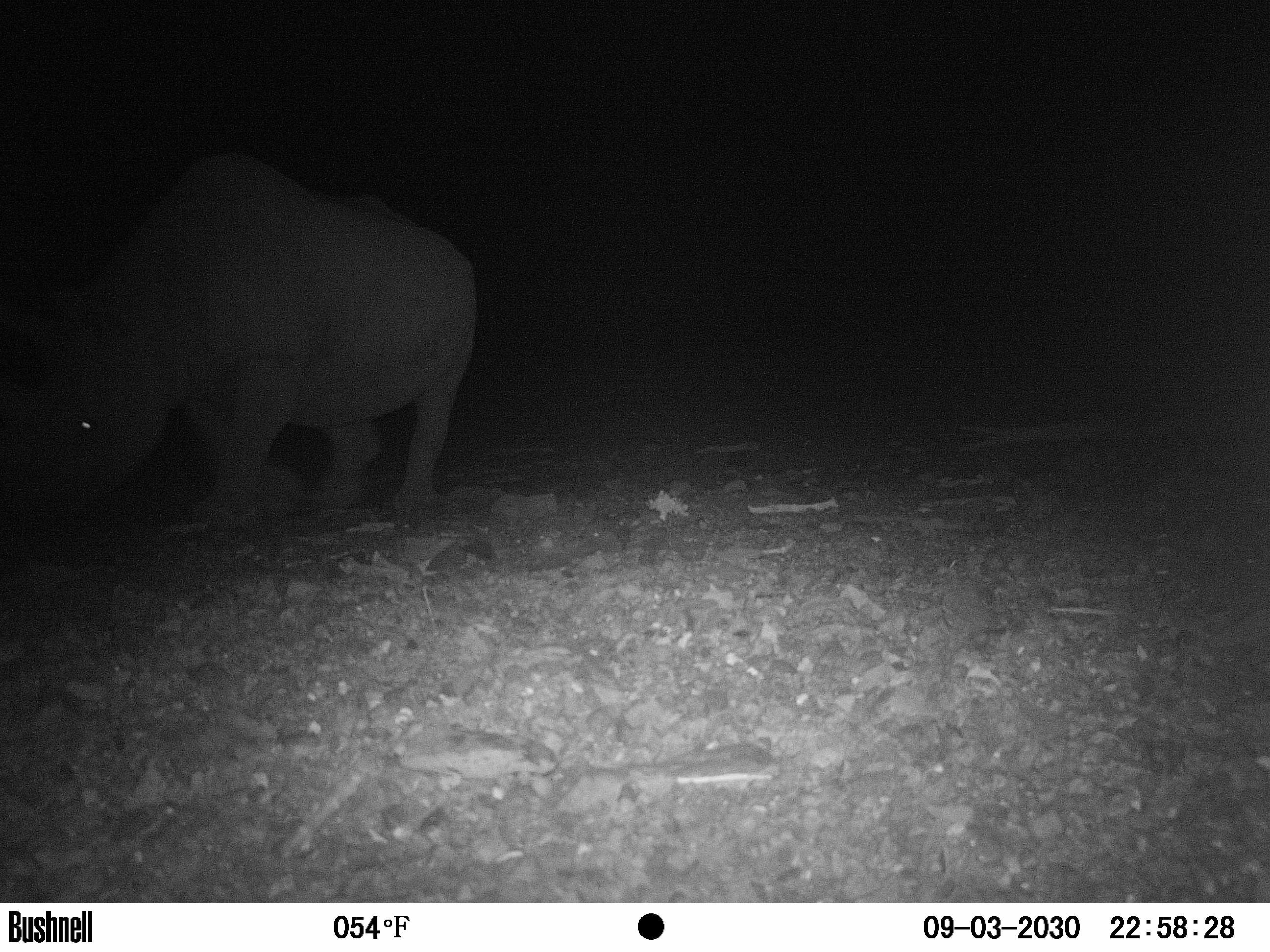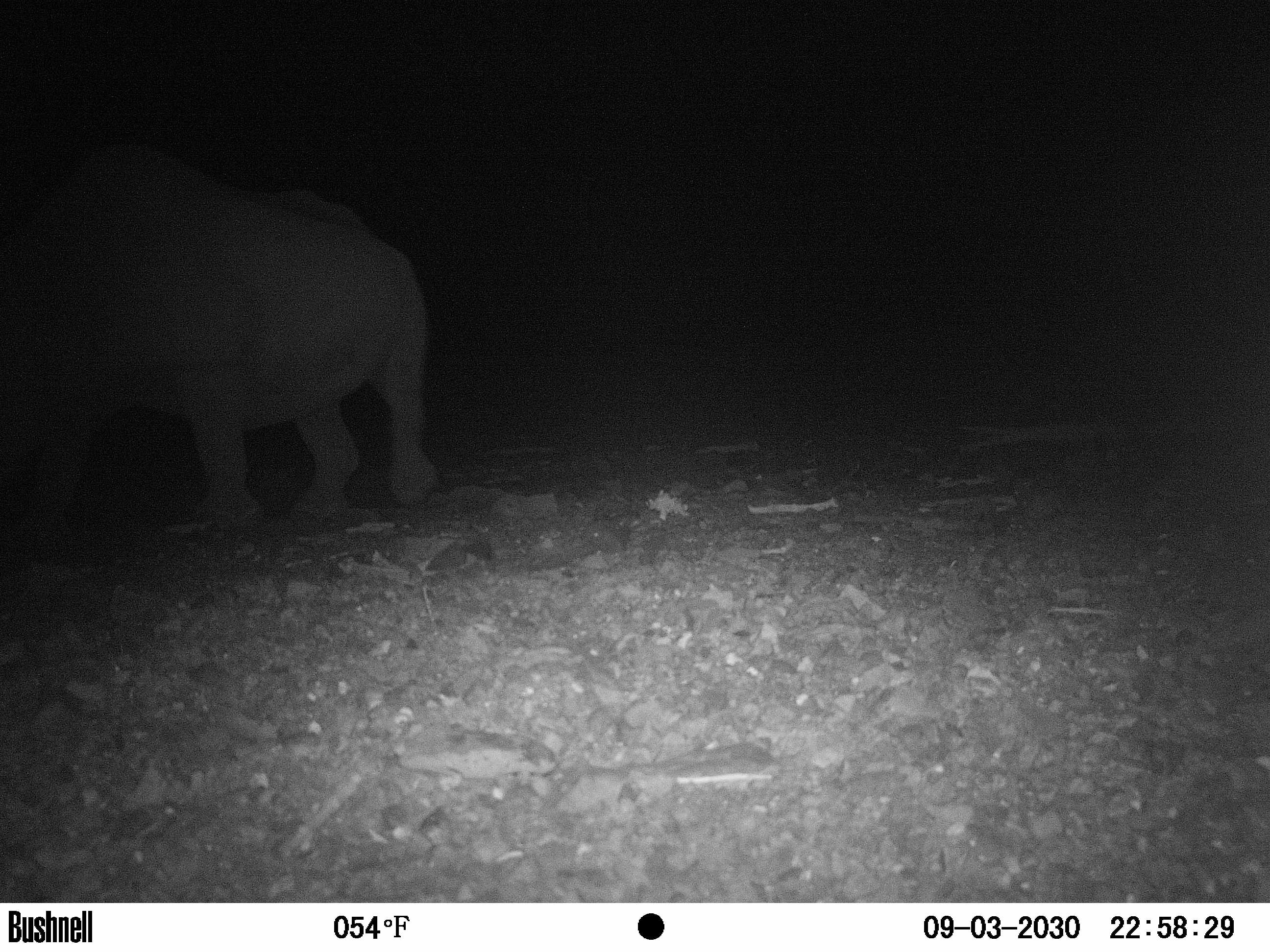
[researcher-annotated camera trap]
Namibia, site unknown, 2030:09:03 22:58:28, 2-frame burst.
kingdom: Animalia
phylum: Chordata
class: Mammalia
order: Perissodactyla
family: Rhinocerotidae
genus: Diceros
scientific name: Diceros bicornis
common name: black rhinoceros